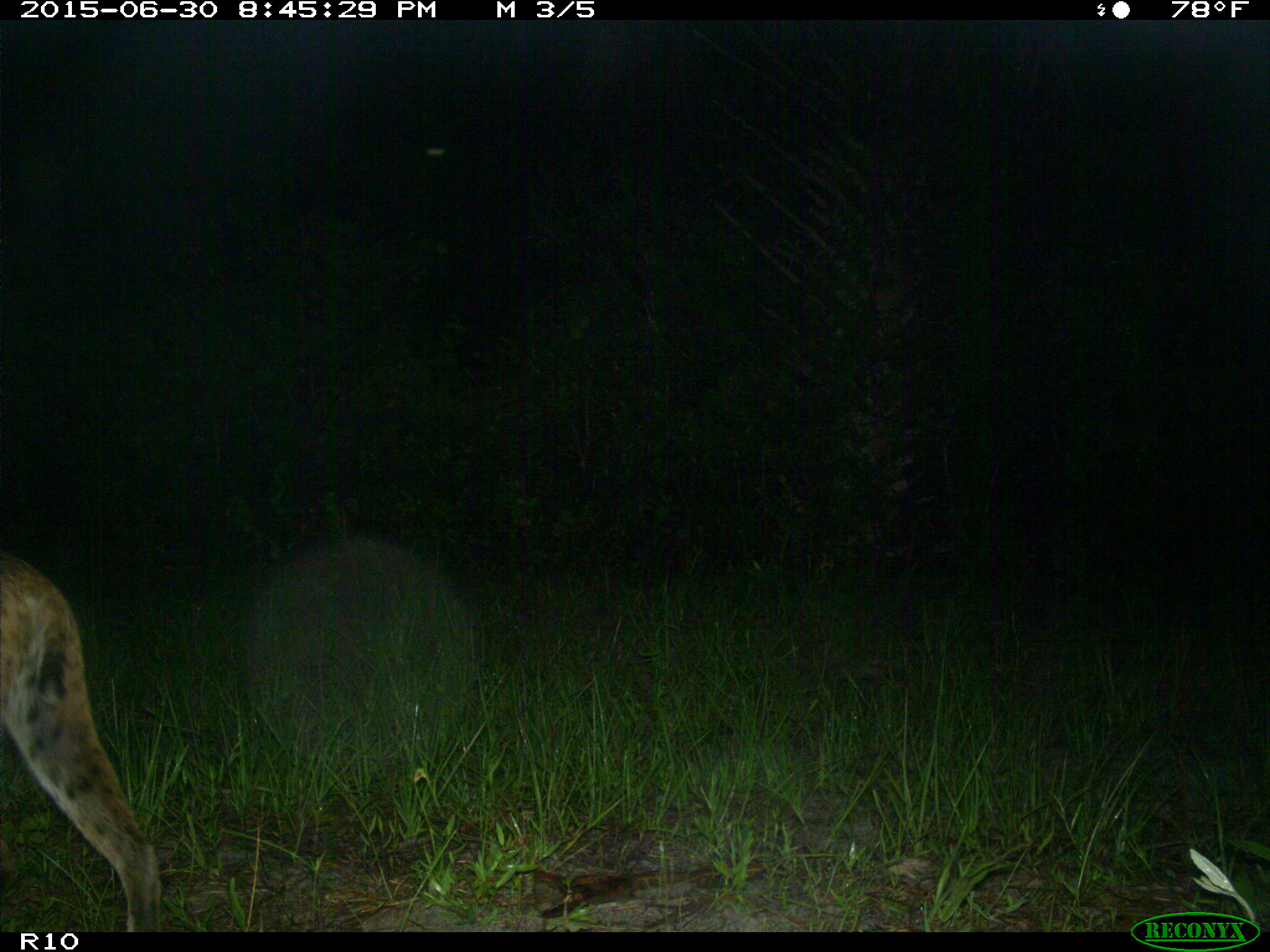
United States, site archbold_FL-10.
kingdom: Animalia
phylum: Chordata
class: Mammalia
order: Carnivora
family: Felidae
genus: Lynx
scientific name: Lynx rufus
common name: bobcat